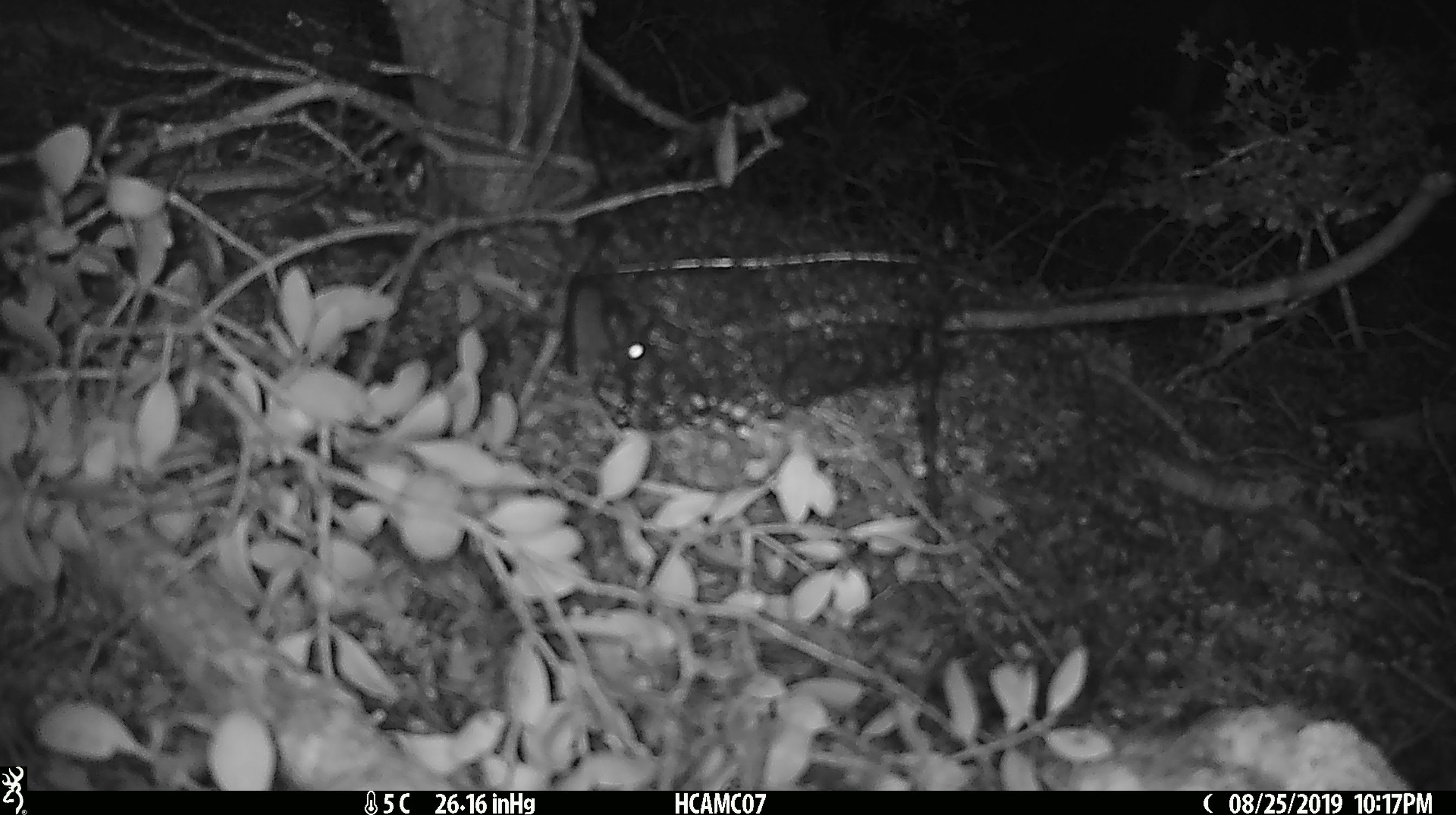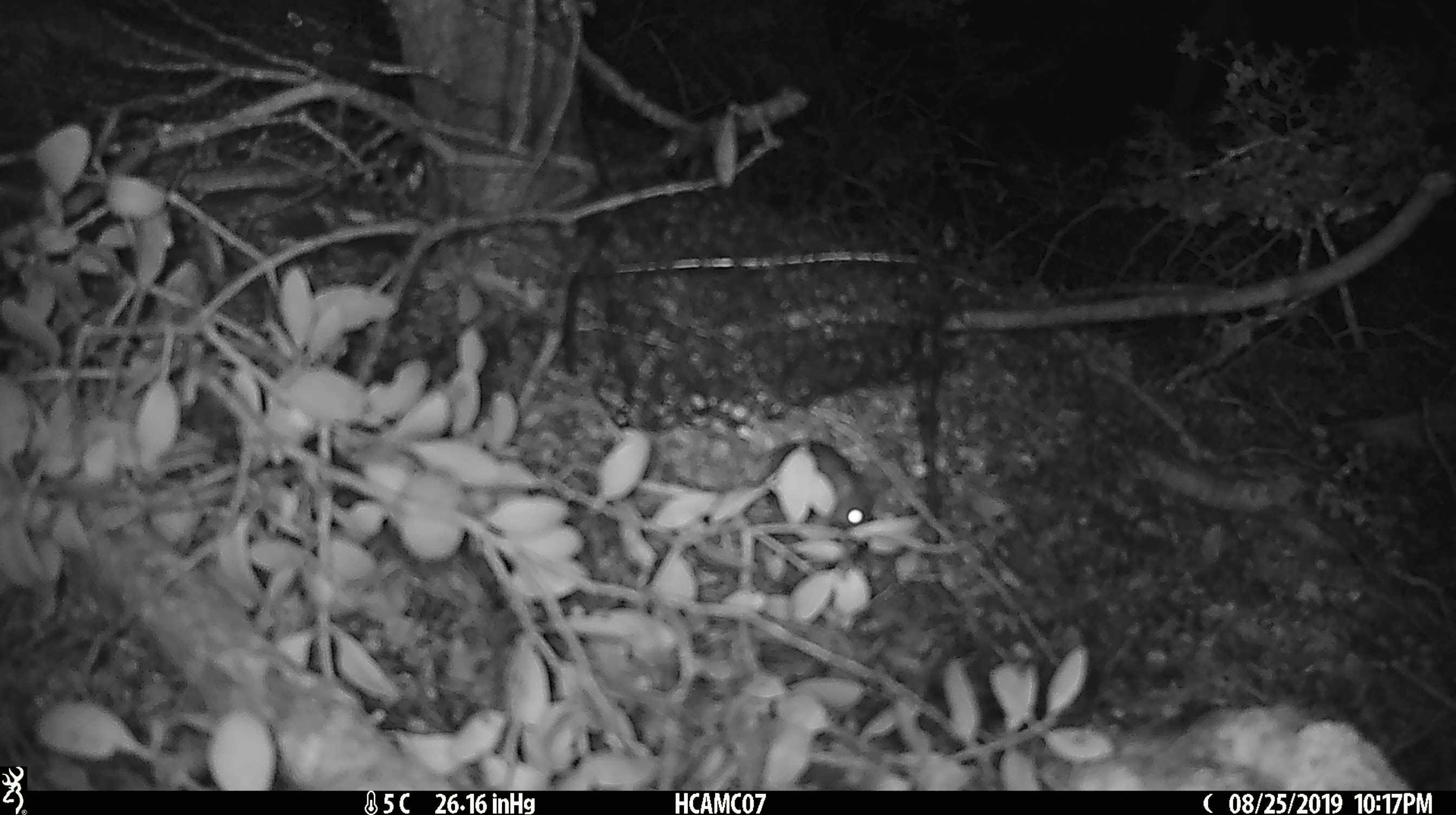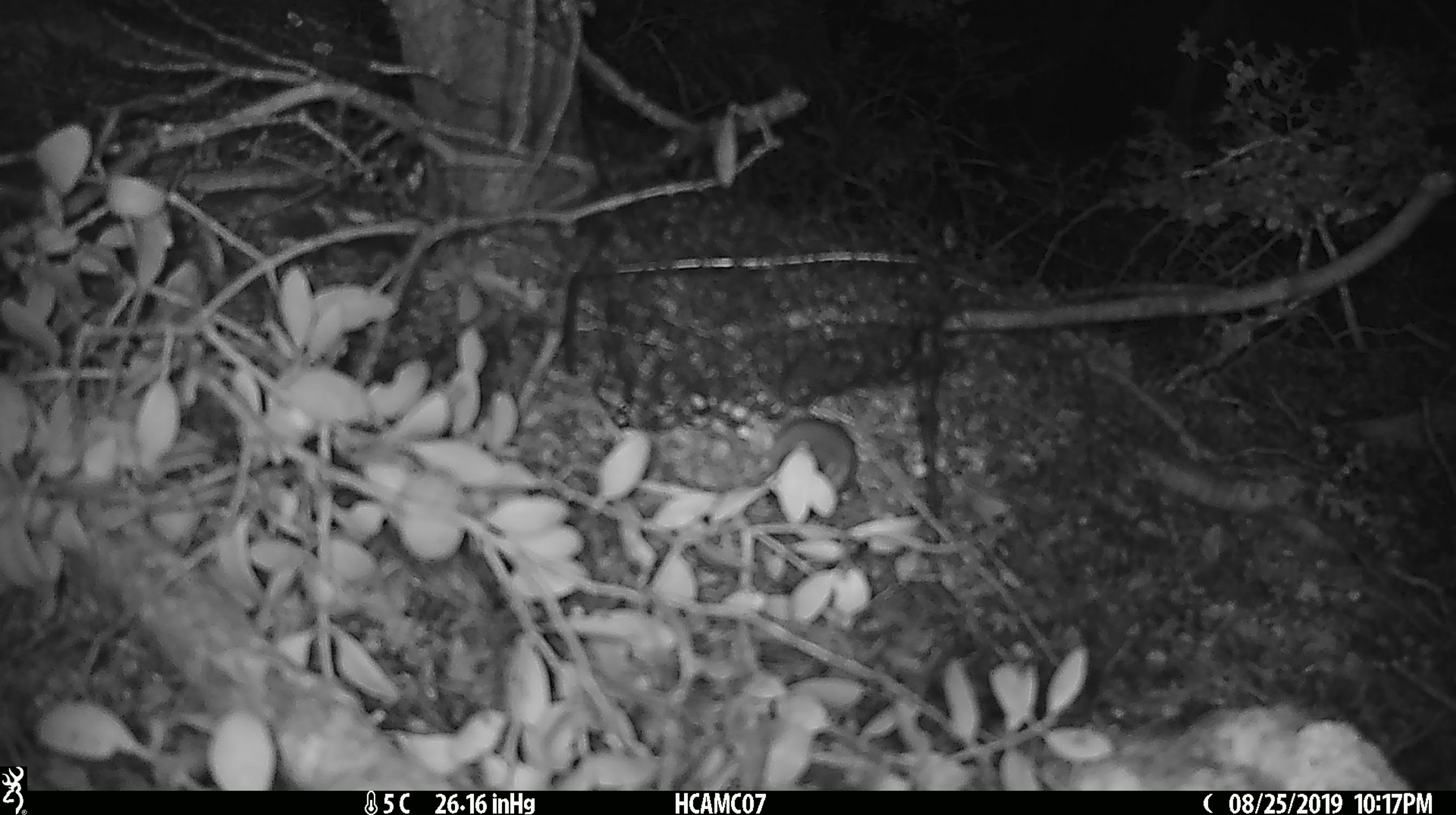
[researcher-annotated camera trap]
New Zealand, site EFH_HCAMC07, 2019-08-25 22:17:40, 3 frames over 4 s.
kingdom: Animalia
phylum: Chordata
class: Mammalia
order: Rodentia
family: Muridae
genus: Mus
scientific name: Mus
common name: mouse